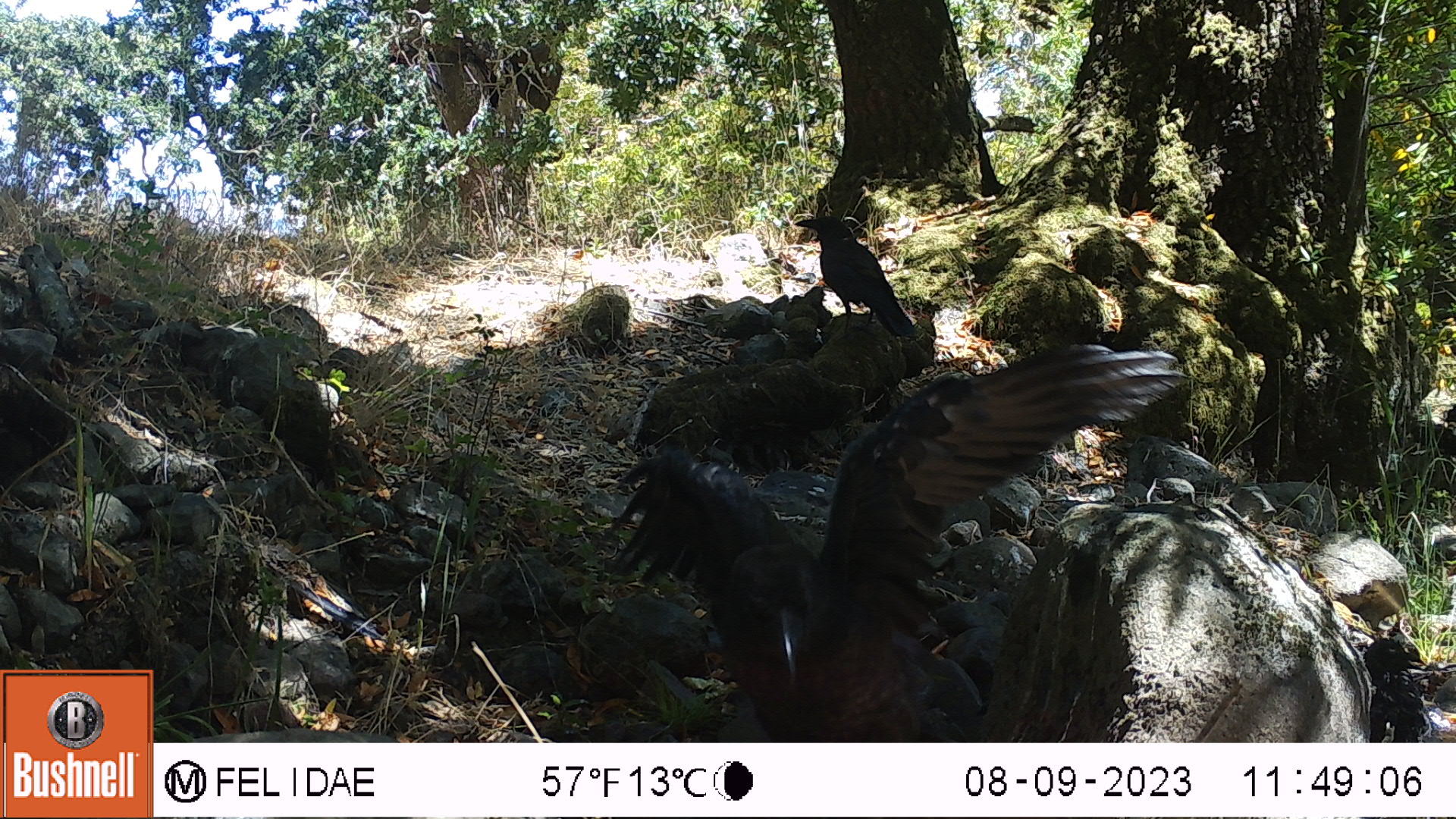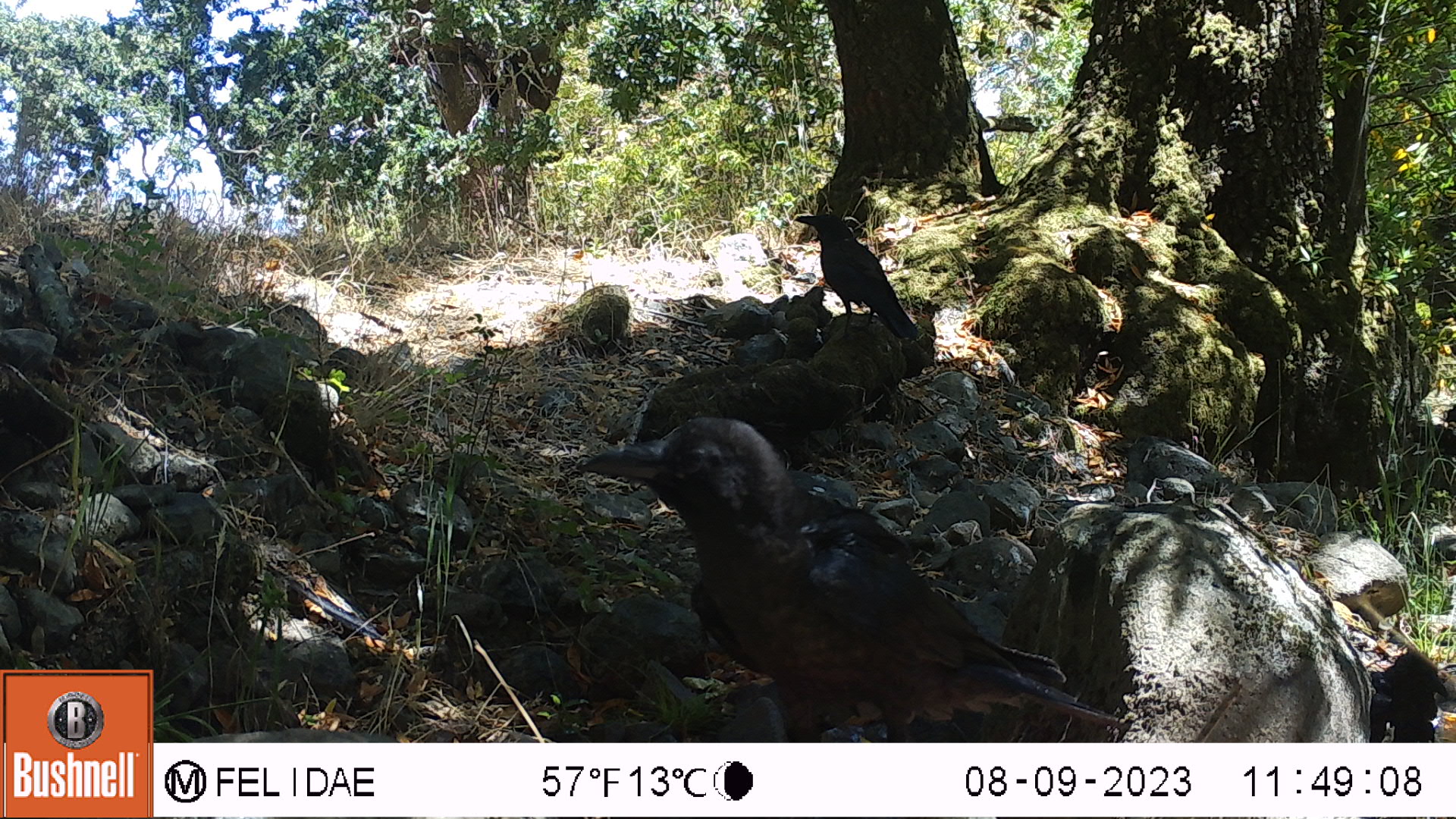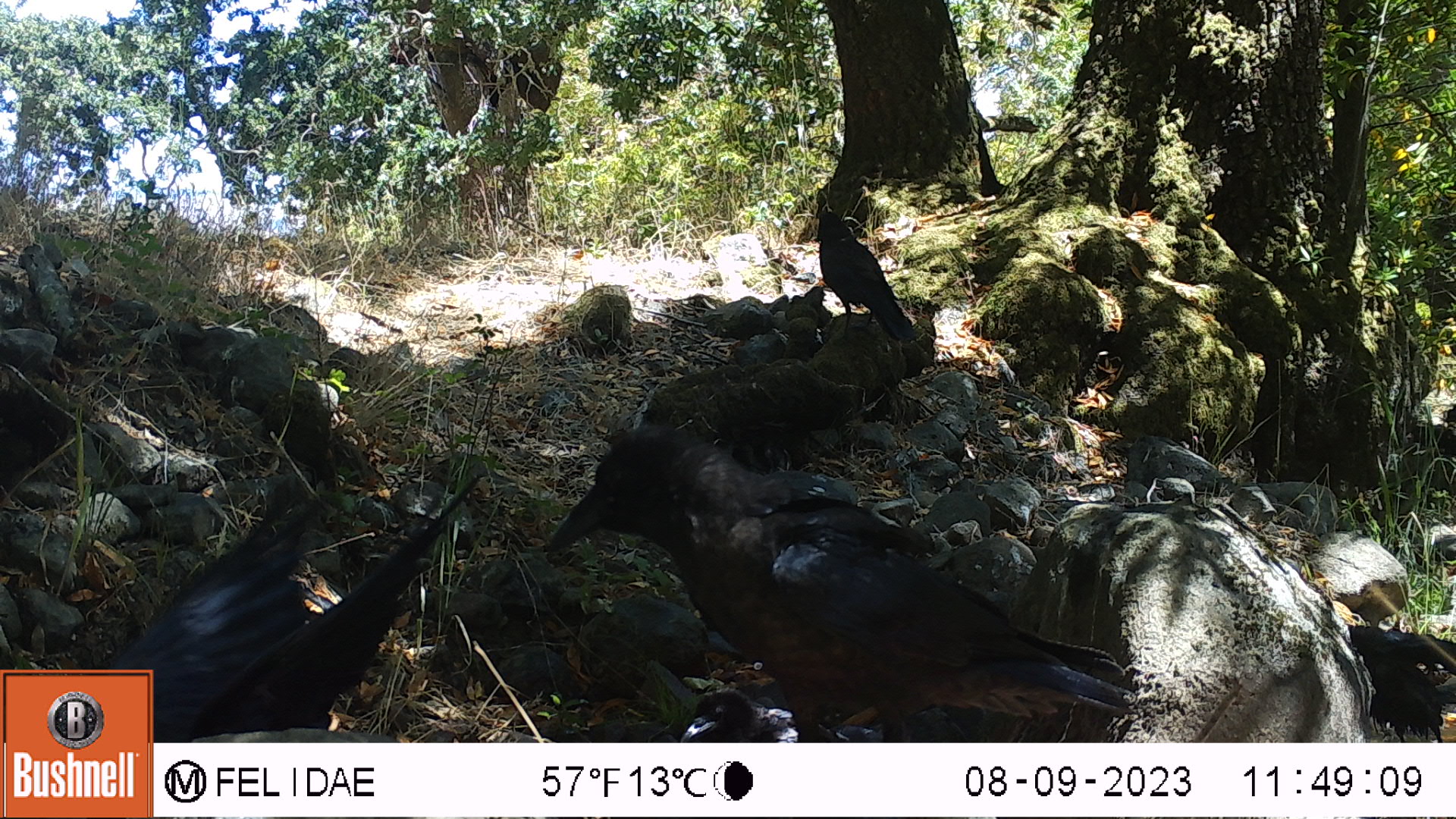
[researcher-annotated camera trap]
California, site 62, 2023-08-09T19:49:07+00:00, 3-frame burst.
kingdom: Animalia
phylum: Chordata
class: Aves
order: Passeriformes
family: Corvidae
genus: Corvus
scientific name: Corvus brachyrhynchos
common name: american crow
American crow (Corvus brachyrhynchos).